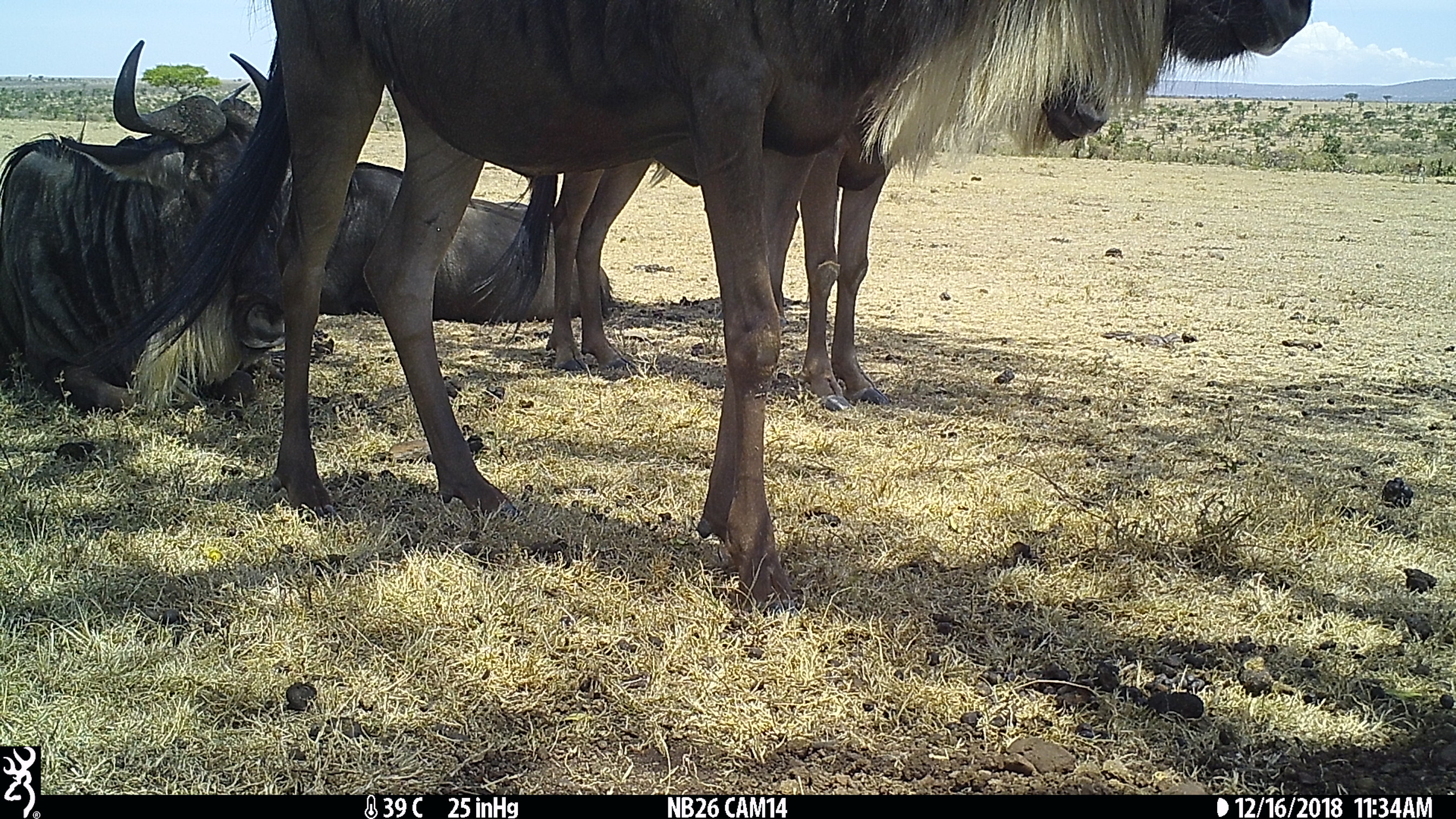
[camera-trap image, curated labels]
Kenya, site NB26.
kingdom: Animalia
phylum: Chordata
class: Mammalia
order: Artiodactyla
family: Bovidae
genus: Connochaetes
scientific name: Connochaetes taurinus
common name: blue wildebeest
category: wildebeest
Wildebeest (blue wildebeest) (Connochaetes taurinus).